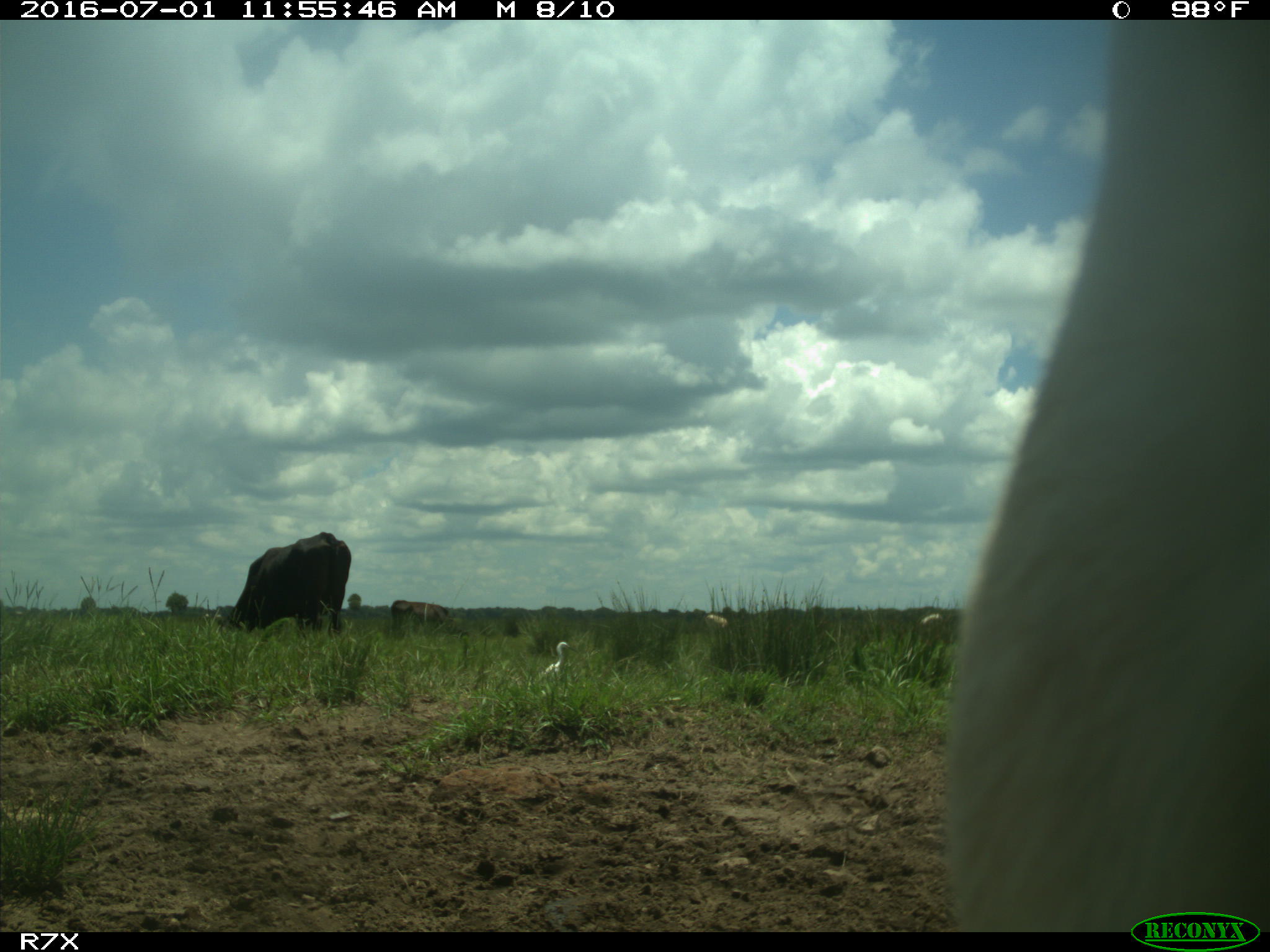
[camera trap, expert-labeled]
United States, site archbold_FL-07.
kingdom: Animalia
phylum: Chordata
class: Mammalia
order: Artiodactyla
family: Bovidae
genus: Bos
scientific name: Bos taurus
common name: domestic cow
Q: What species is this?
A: Bos taurus (domestic cow).